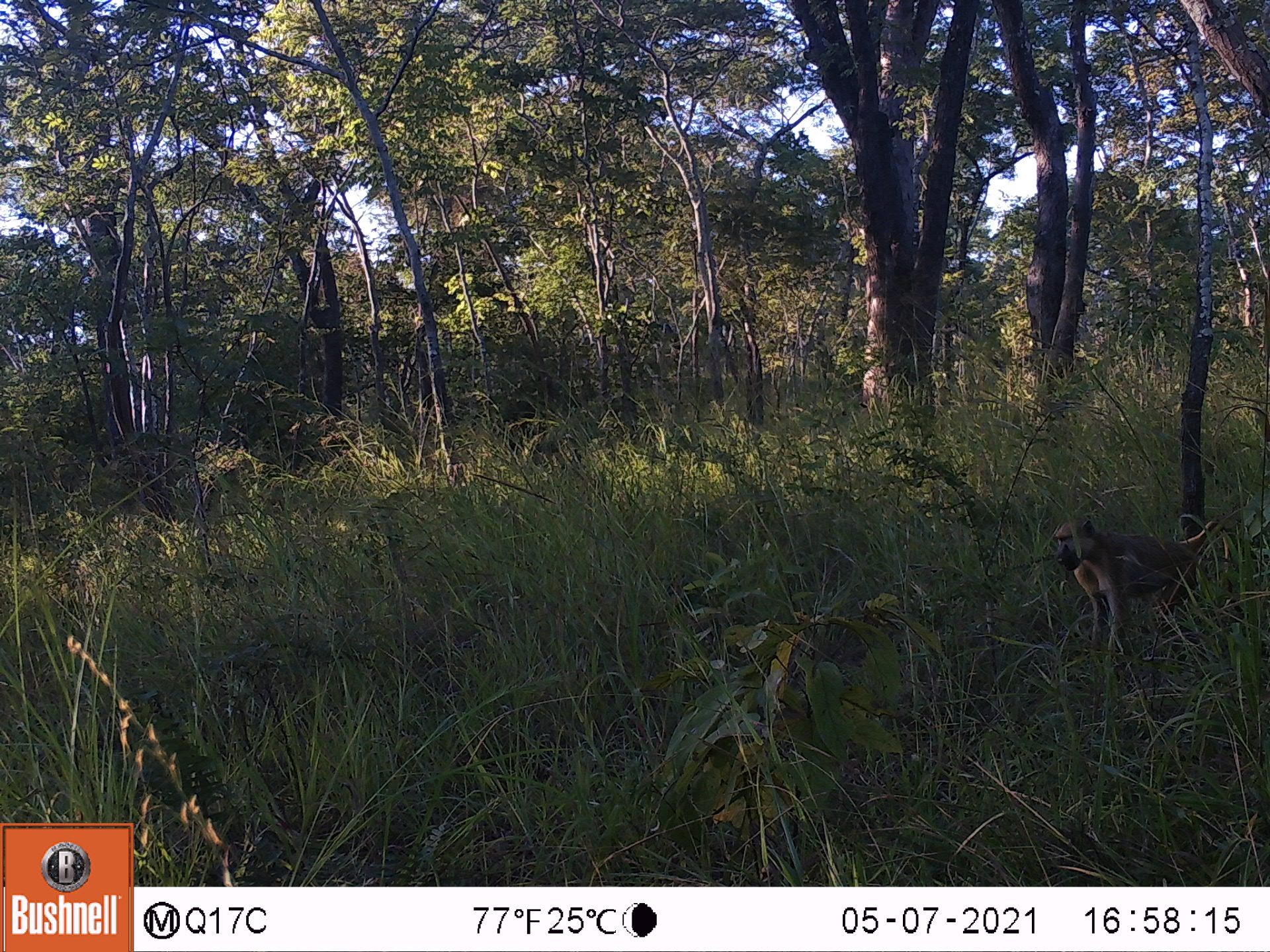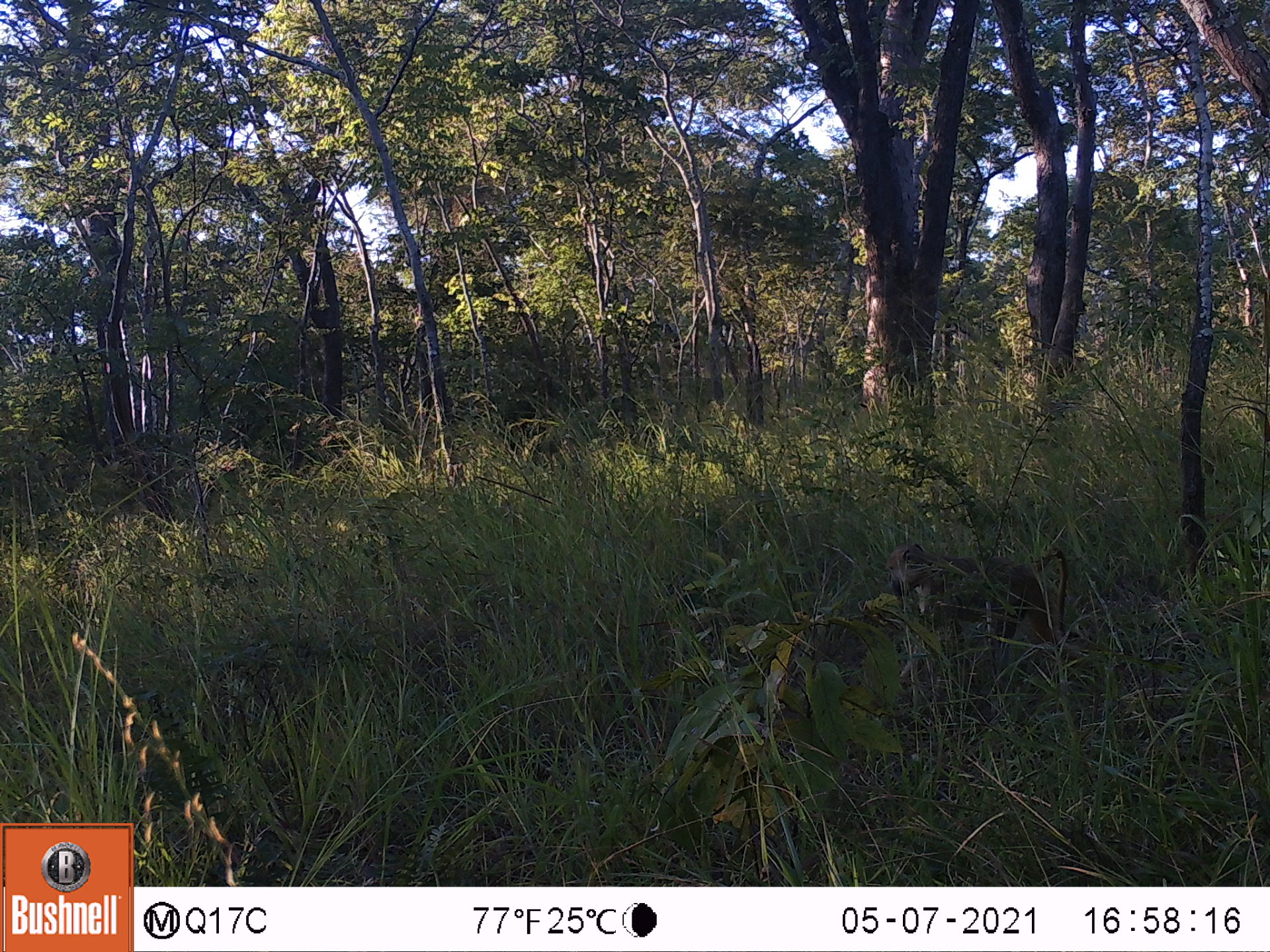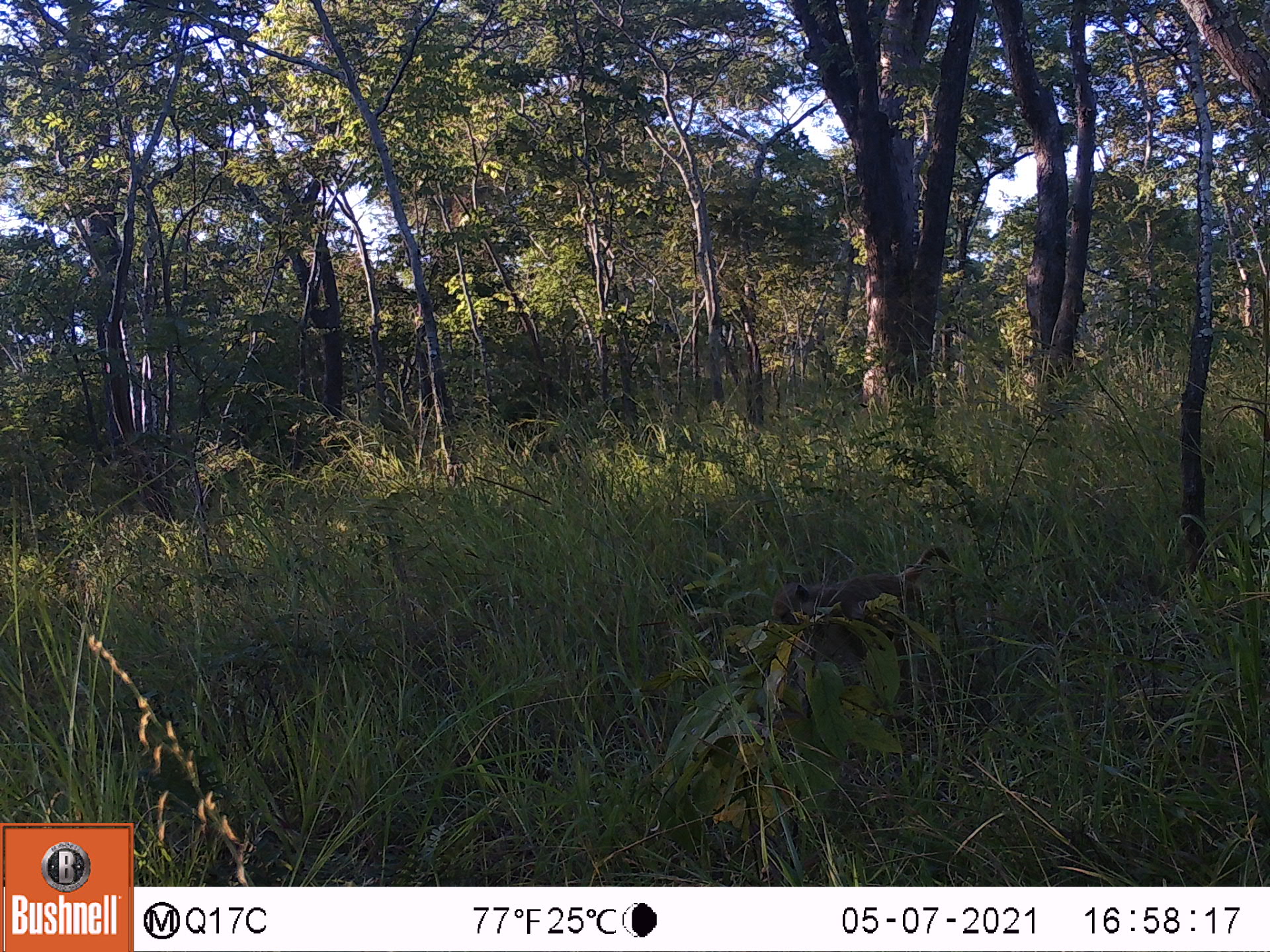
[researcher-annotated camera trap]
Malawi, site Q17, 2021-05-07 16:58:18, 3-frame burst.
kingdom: Animalia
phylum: Chordata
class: Mammalia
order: Primates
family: Cercopithecidae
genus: Papio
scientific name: Papio cynocephalus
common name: yellow baboon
Yellow baboon (Papio cynocephalus), count 1.